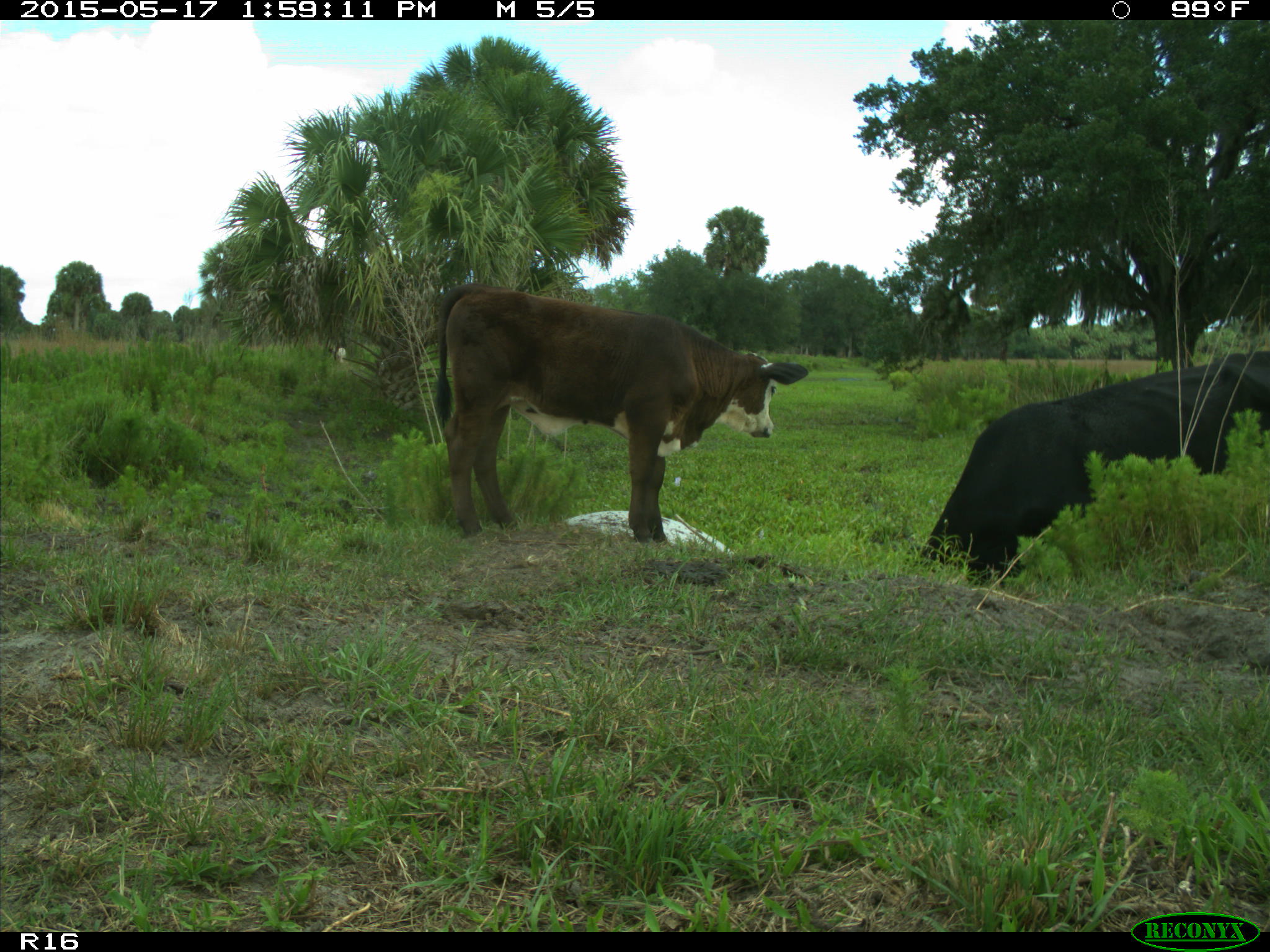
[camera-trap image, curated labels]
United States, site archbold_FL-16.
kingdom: Animalia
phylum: Chordata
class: Mammalia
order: Artiodactyla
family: Bovidae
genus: Bos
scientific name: Bos taurus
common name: domestic cow